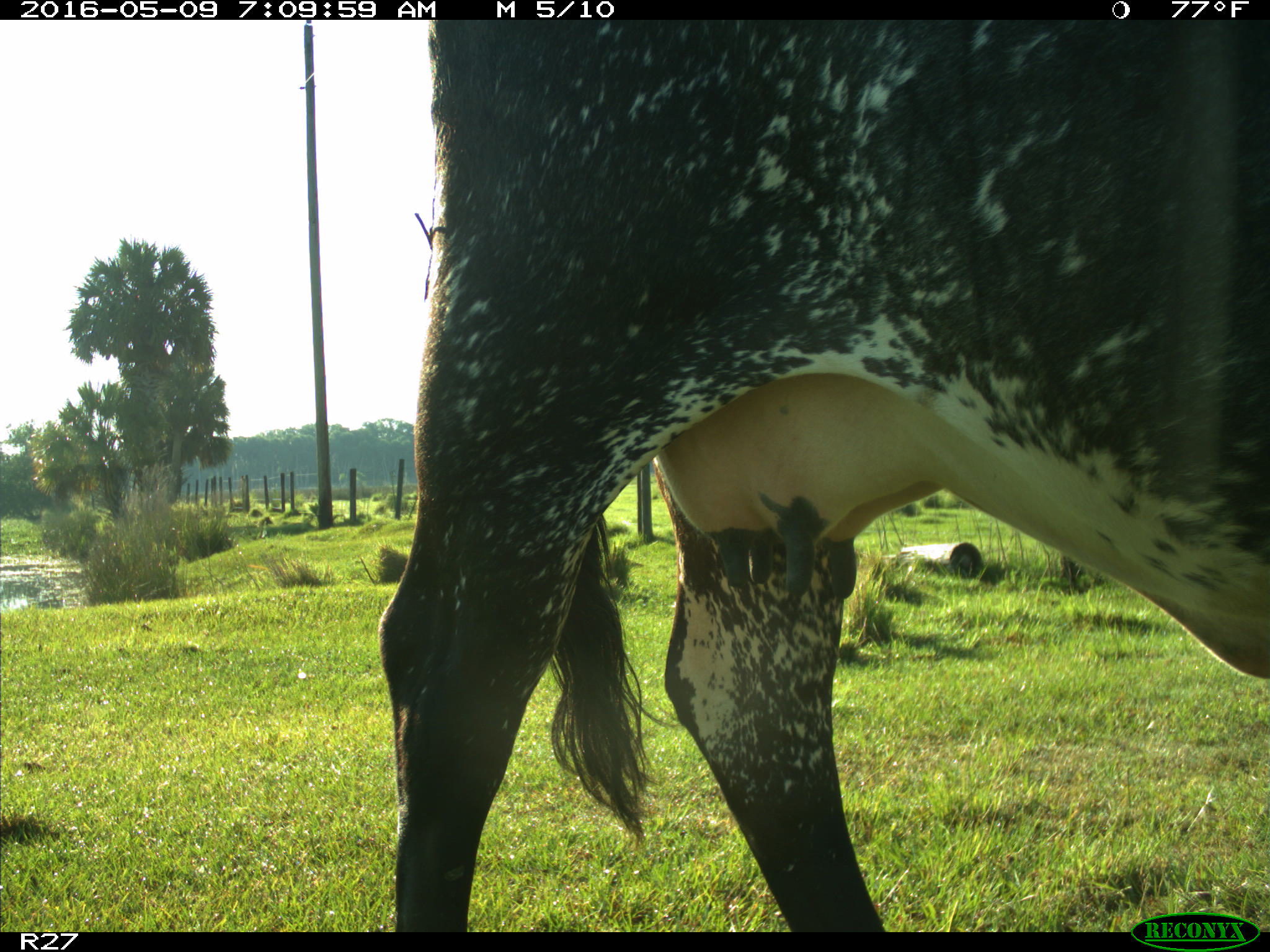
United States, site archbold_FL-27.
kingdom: Animalia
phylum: Chordata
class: Mammalia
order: Artiodactyla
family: Bovidae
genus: Bos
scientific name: Bos taurus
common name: domestic cow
Bos taurus (domestic cow).